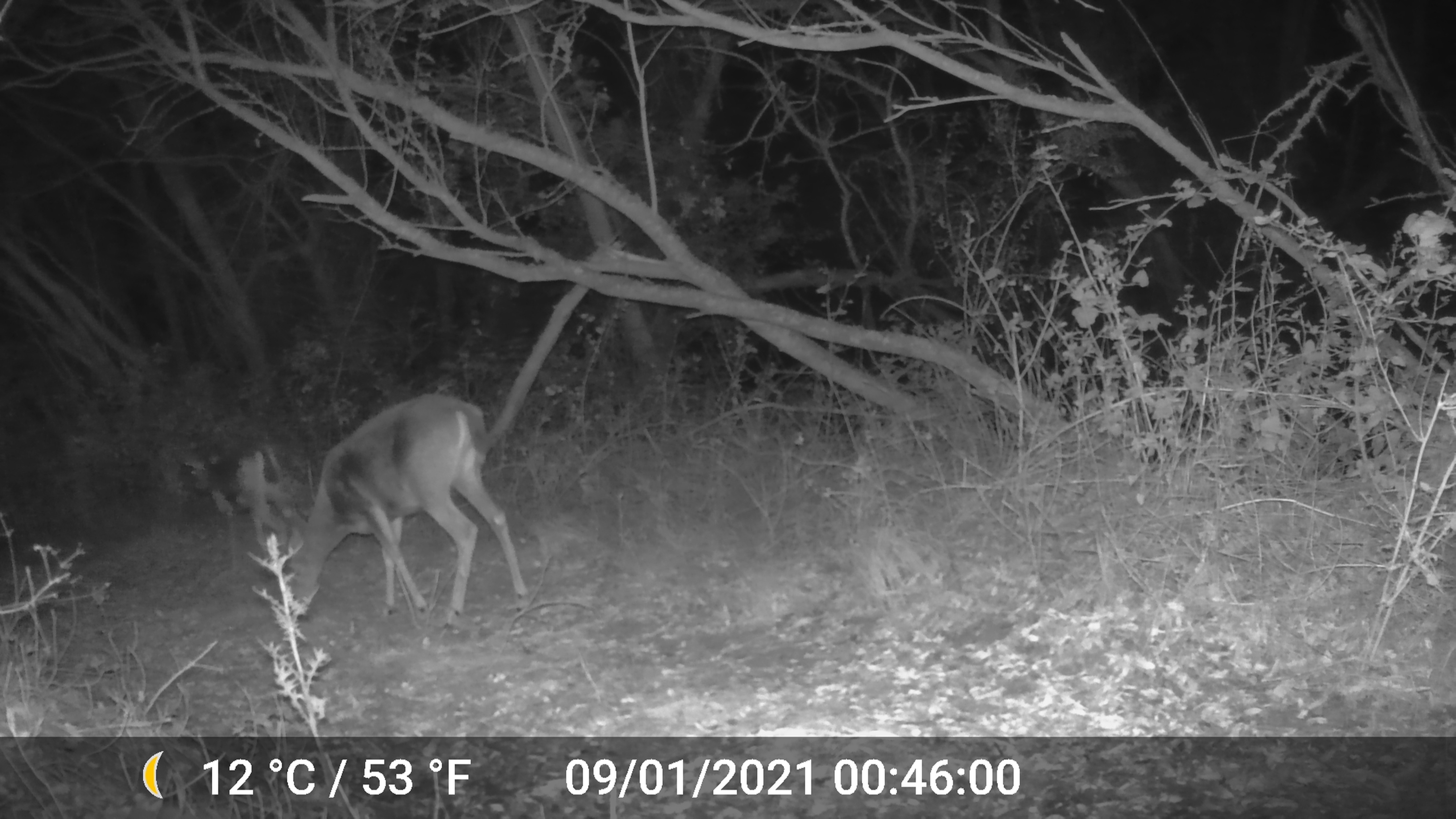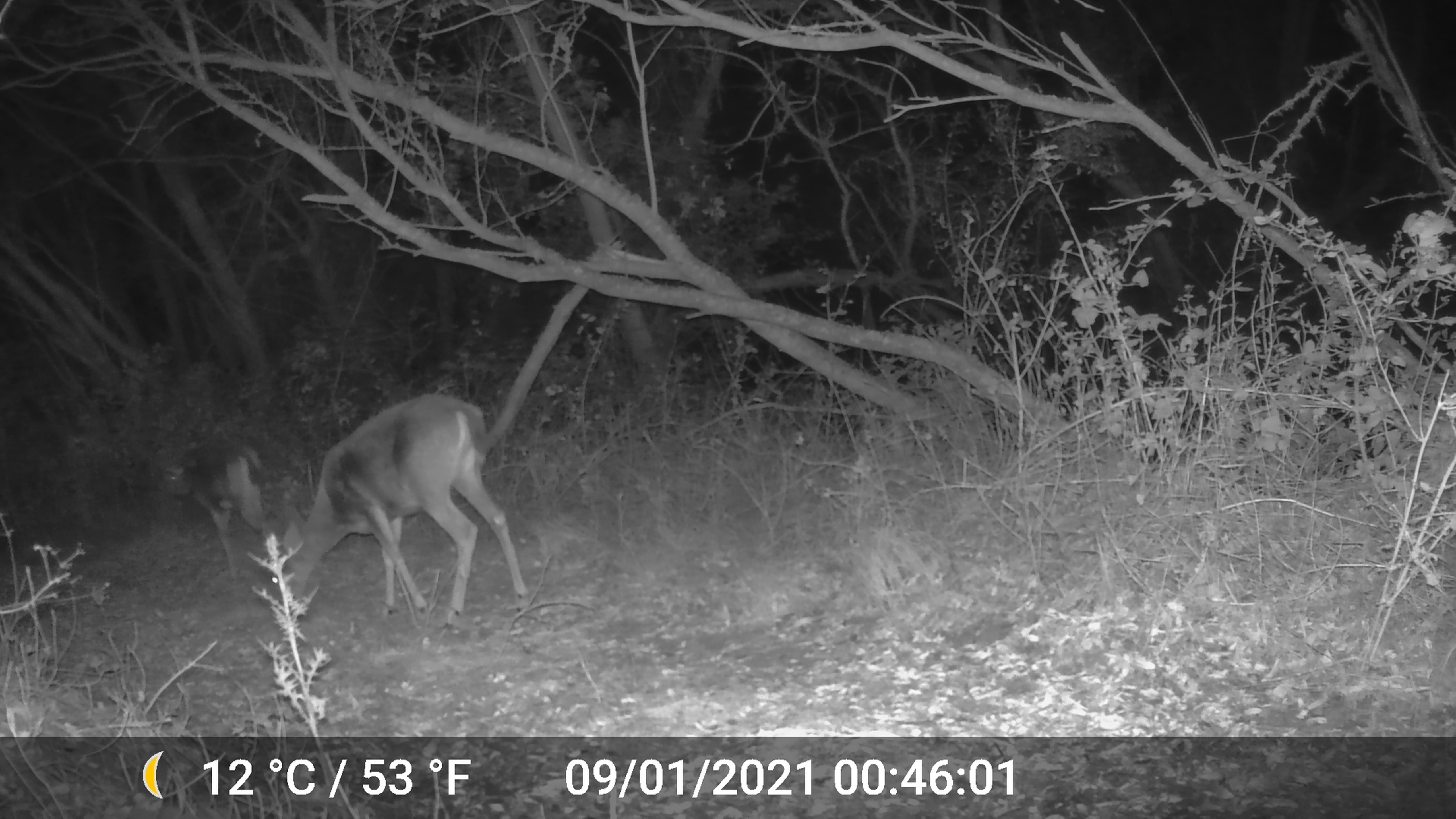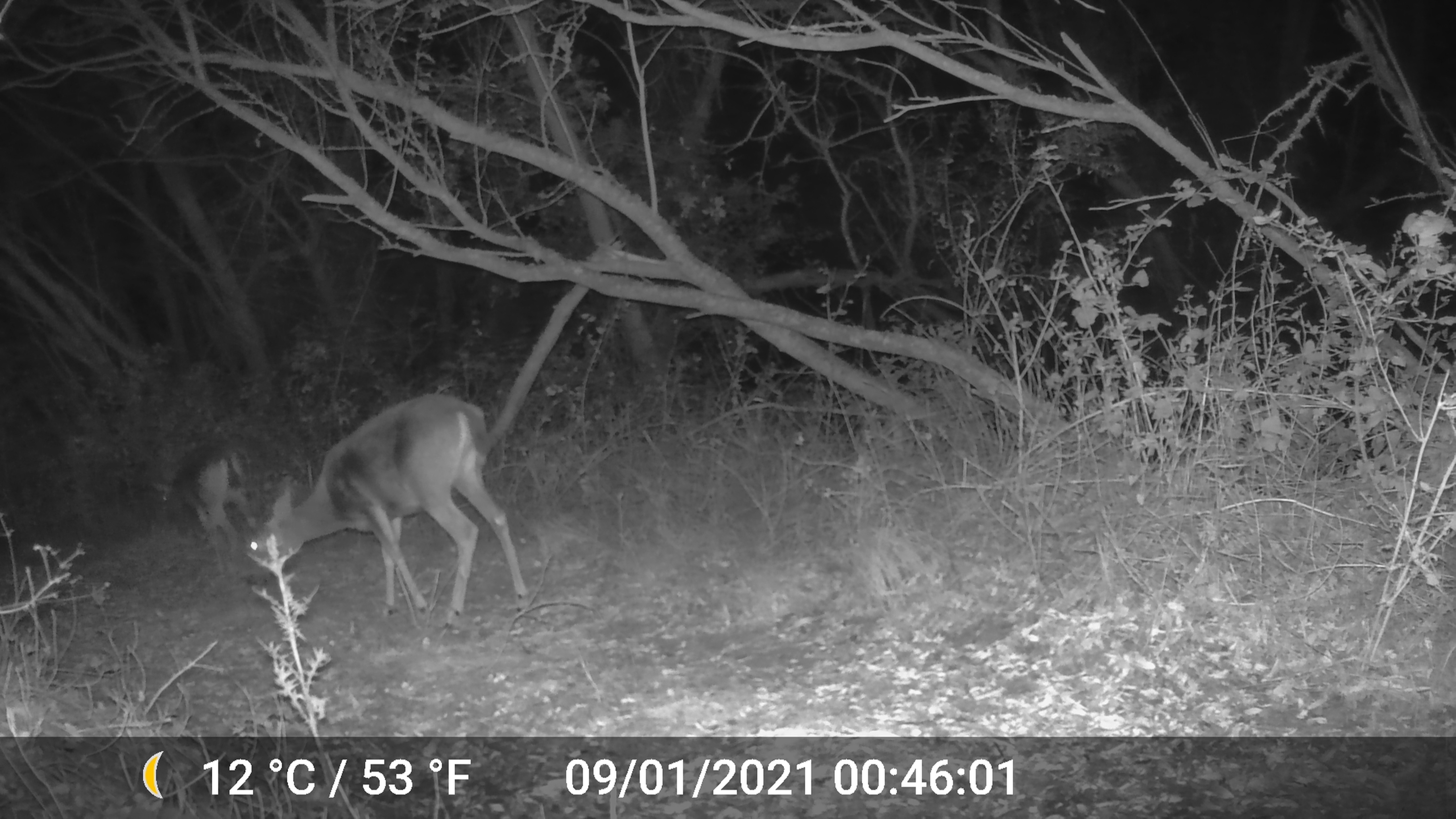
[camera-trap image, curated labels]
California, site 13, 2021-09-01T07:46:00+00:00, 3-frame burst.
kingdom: Animalia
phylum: Chordata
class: Mammalia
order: Artiodactyla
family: Cervidae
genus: Odocoileus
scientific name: Odocoileus hemionus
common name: mule deer